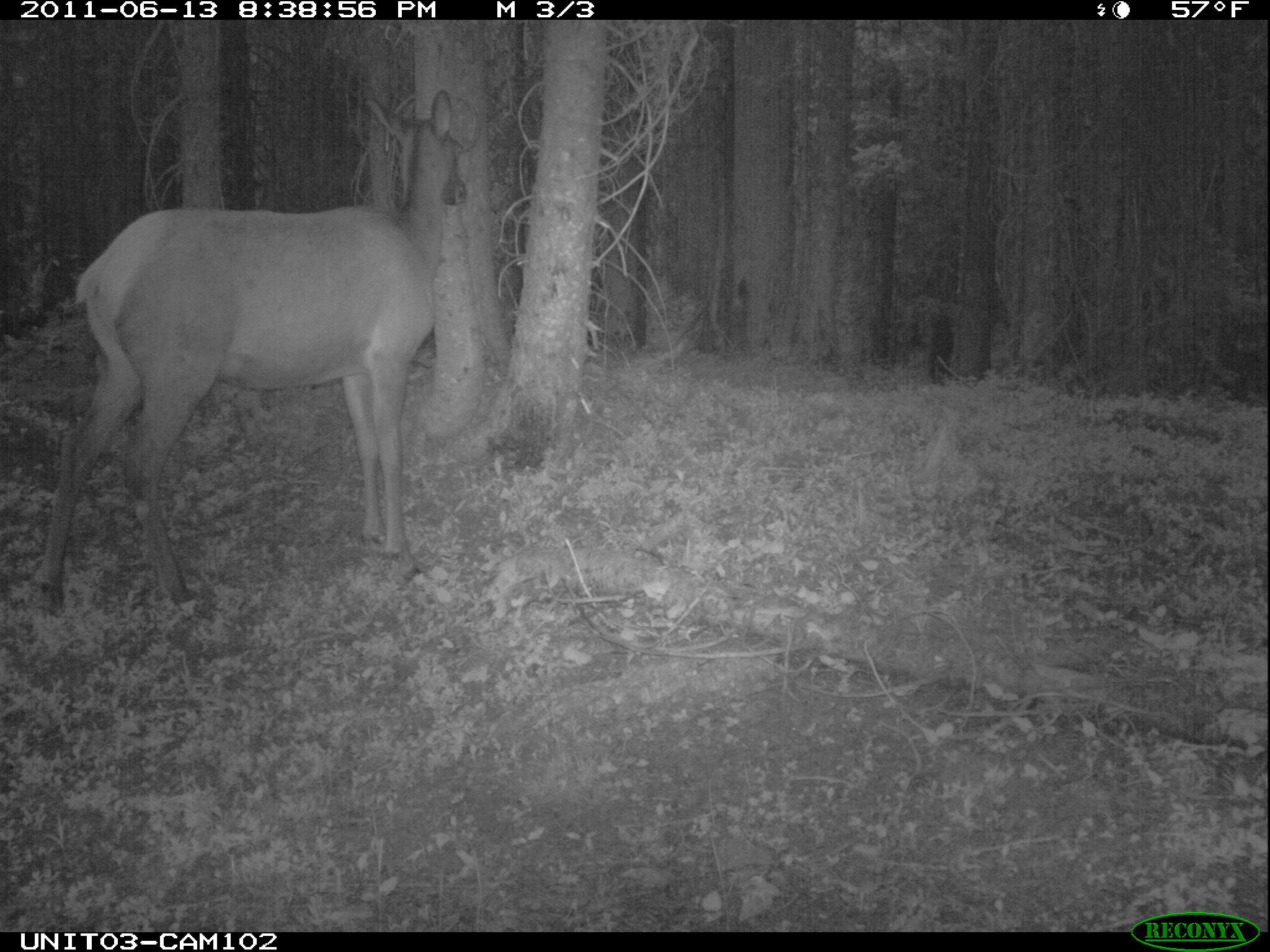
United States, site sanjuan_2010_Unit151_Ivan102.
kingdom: Animalia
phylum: Chordata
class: Mammalia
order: Artiodactyla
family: Cervidae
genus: Cervus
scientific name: Cervus elaphus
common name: red deer